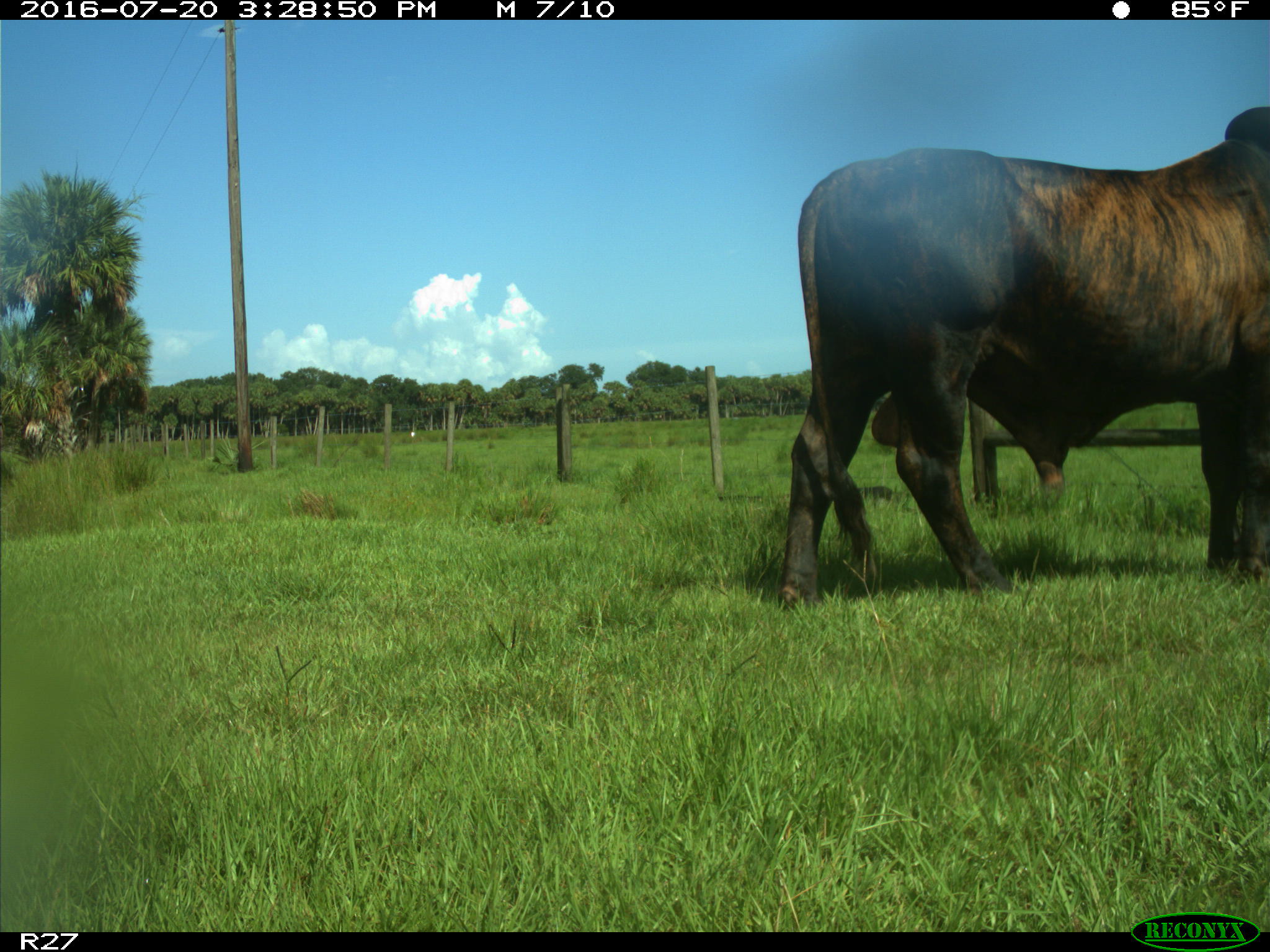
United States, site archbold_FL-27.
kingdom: Animalia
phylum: Chordata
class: Mammalia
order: Artiodactyla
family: Bovidae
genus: Bos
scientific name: Bos taurus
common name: domestic cow